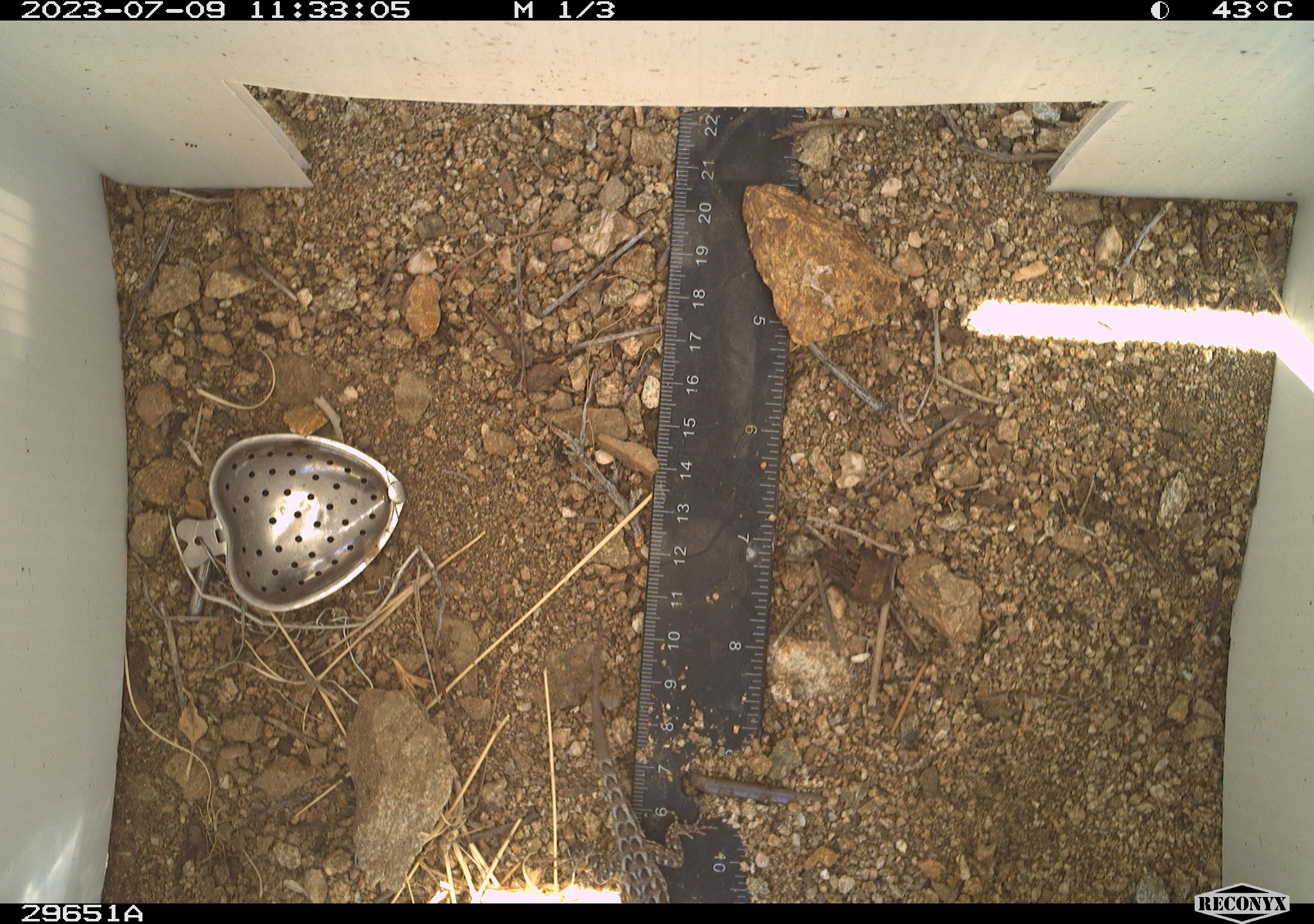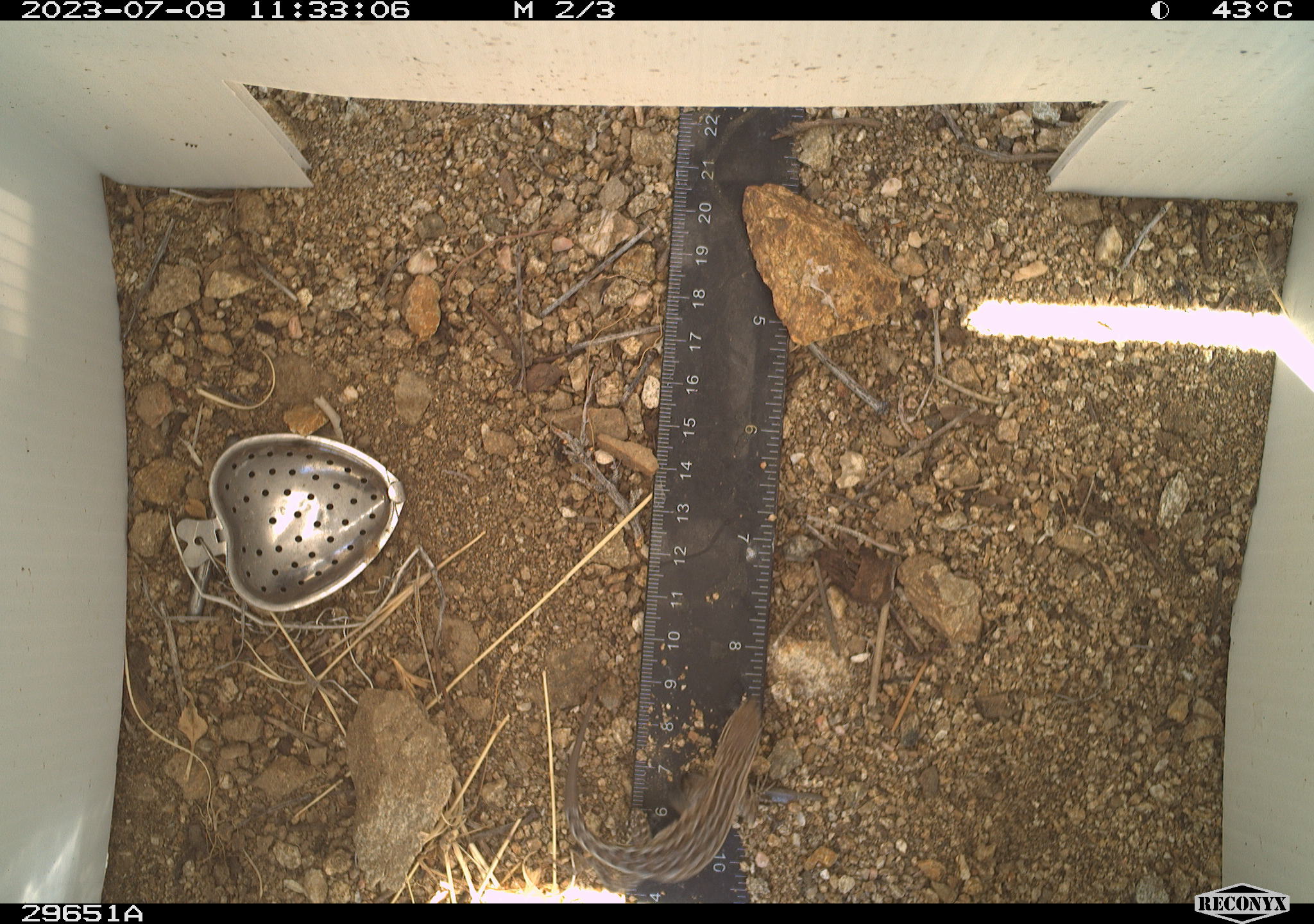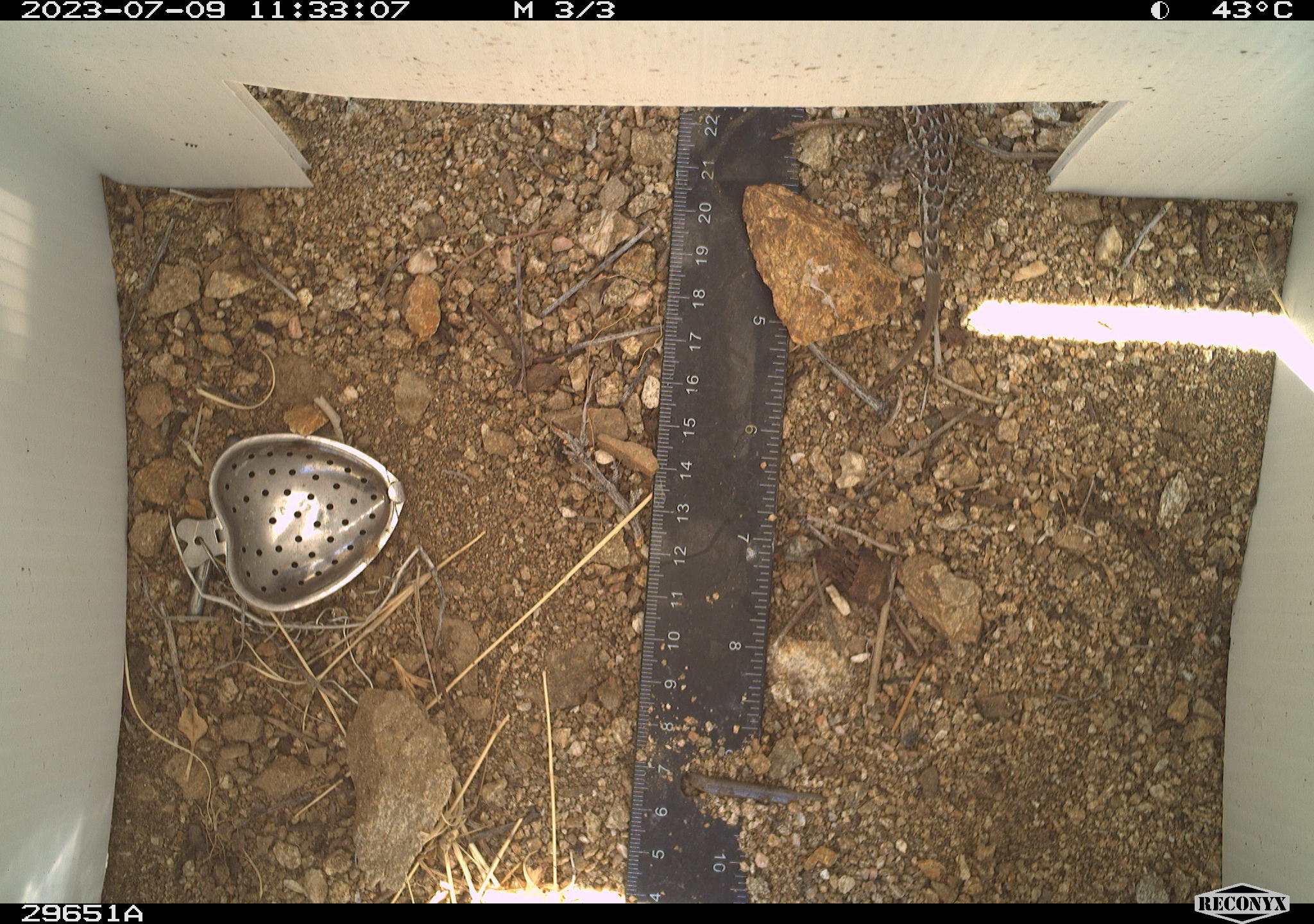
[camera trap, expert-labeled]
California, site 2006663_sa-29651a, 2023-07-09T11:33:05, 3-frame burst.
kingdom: Animalia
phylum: Chordata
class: Reptilia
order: Squamata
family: Phrynosomatidae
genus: Sceloporus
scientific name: Sceloporus graciosus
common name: common sagebrush lizard